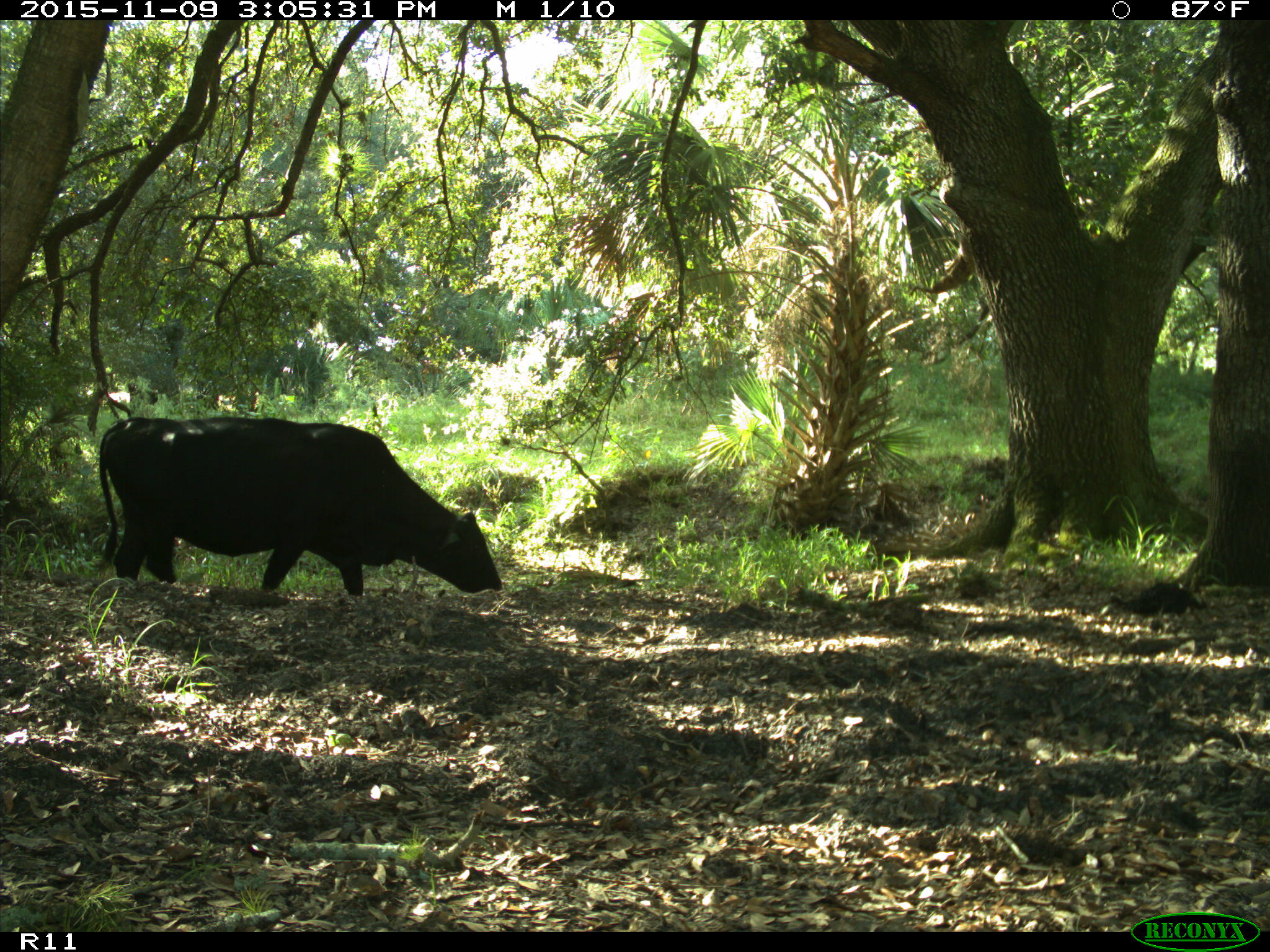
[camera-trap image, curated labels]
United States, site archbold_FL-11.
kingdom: Animalia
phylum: Chordata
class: Mammalia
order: Artiodactyla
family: Bovidae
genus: Bos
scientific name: Bos taurus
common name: domestic cow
Bos taurus (domestic cow).